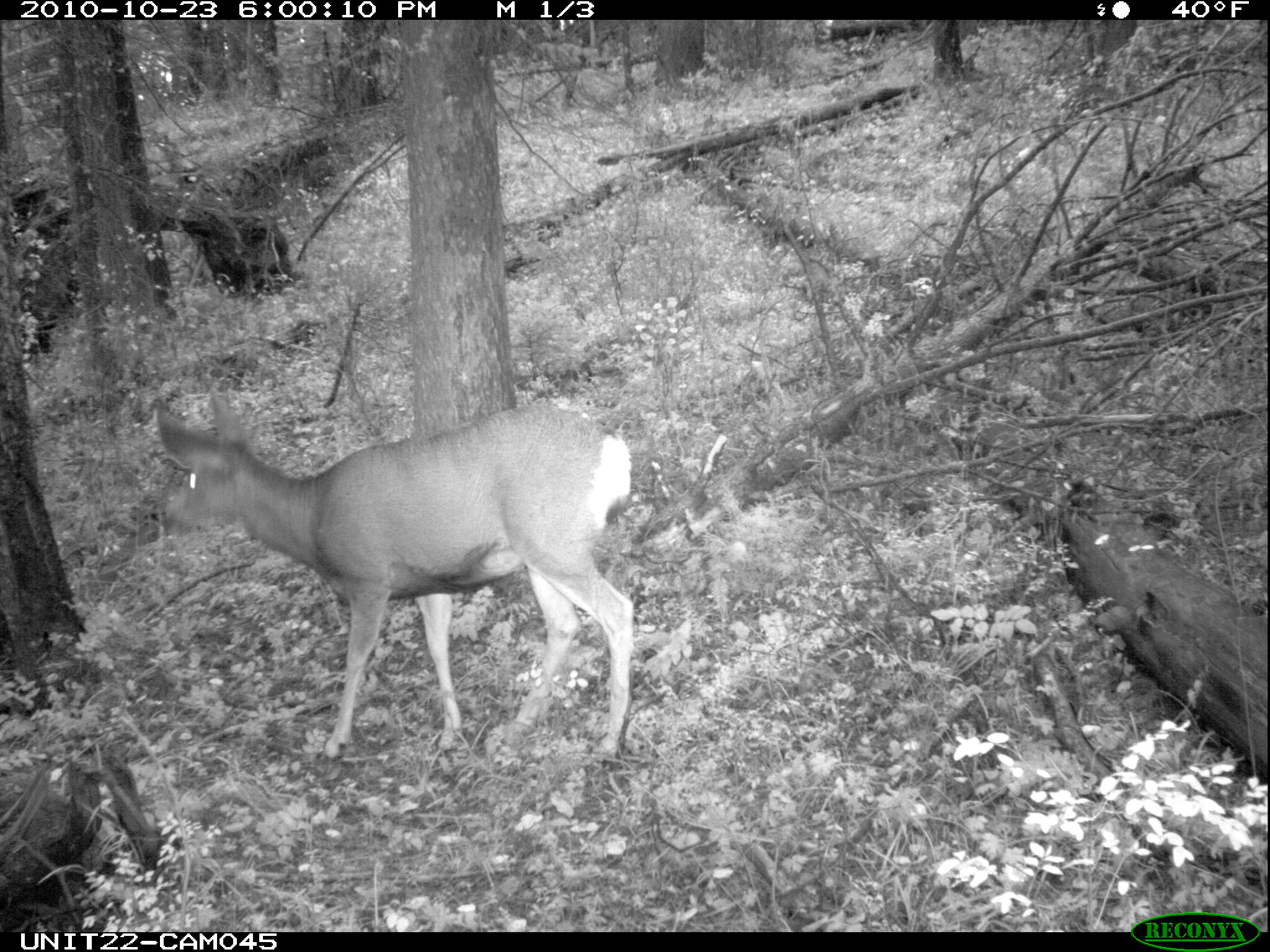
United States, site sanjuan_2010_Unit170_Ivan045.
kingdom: Animalia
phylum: Chordata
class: Mammalia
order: Artiodactyla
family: Cervidae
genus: Odocoileus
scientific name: Odocoileus hemionus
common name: mule deer